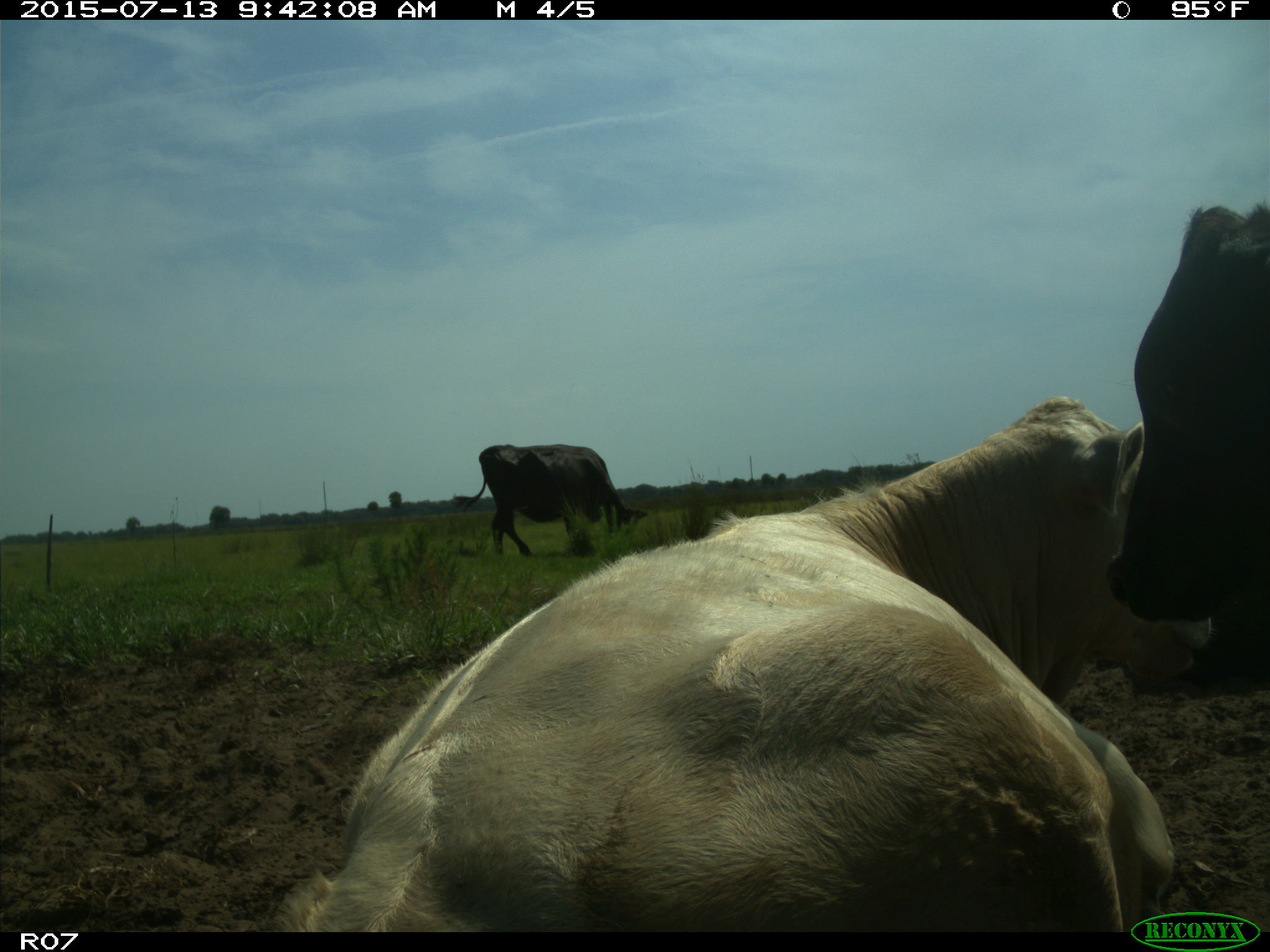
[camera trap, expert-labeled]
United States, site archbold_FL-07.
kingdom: Animalia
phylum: Chordata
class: Mammalia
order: Artiodactyla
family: Bovidae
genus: Bos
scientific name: Bos taurus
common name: domestic cow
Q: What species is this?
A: Bos taurus (domestic cow).